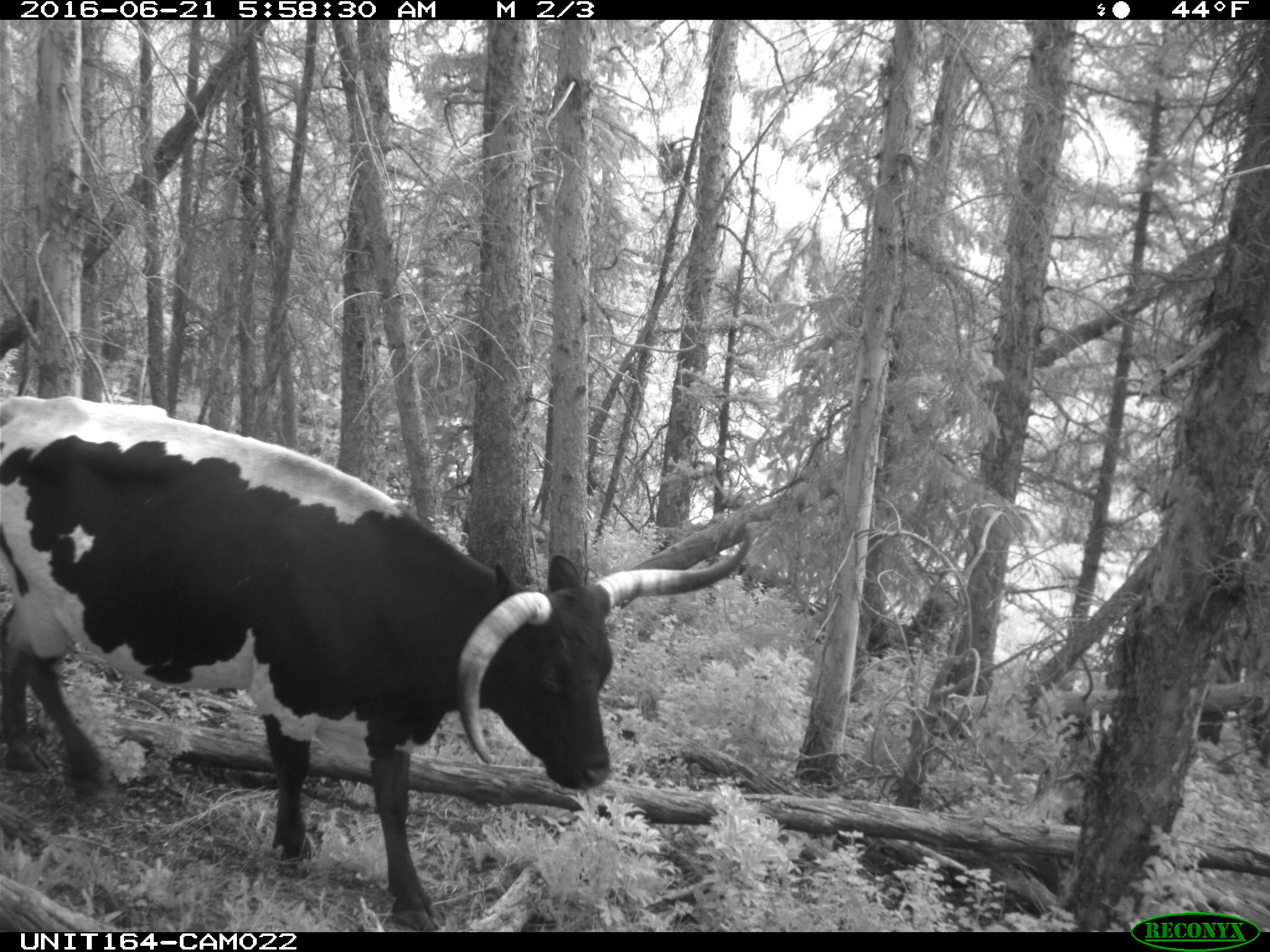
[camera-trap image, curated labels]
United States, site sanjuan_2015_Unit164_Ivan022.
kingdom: Animalia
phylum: Chordata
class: Mammalia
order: Artiodactyla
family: Bovidae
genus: Bos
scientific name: Bos taurus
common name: domestic cow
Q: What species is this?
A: Bos taurus (domestic cow).